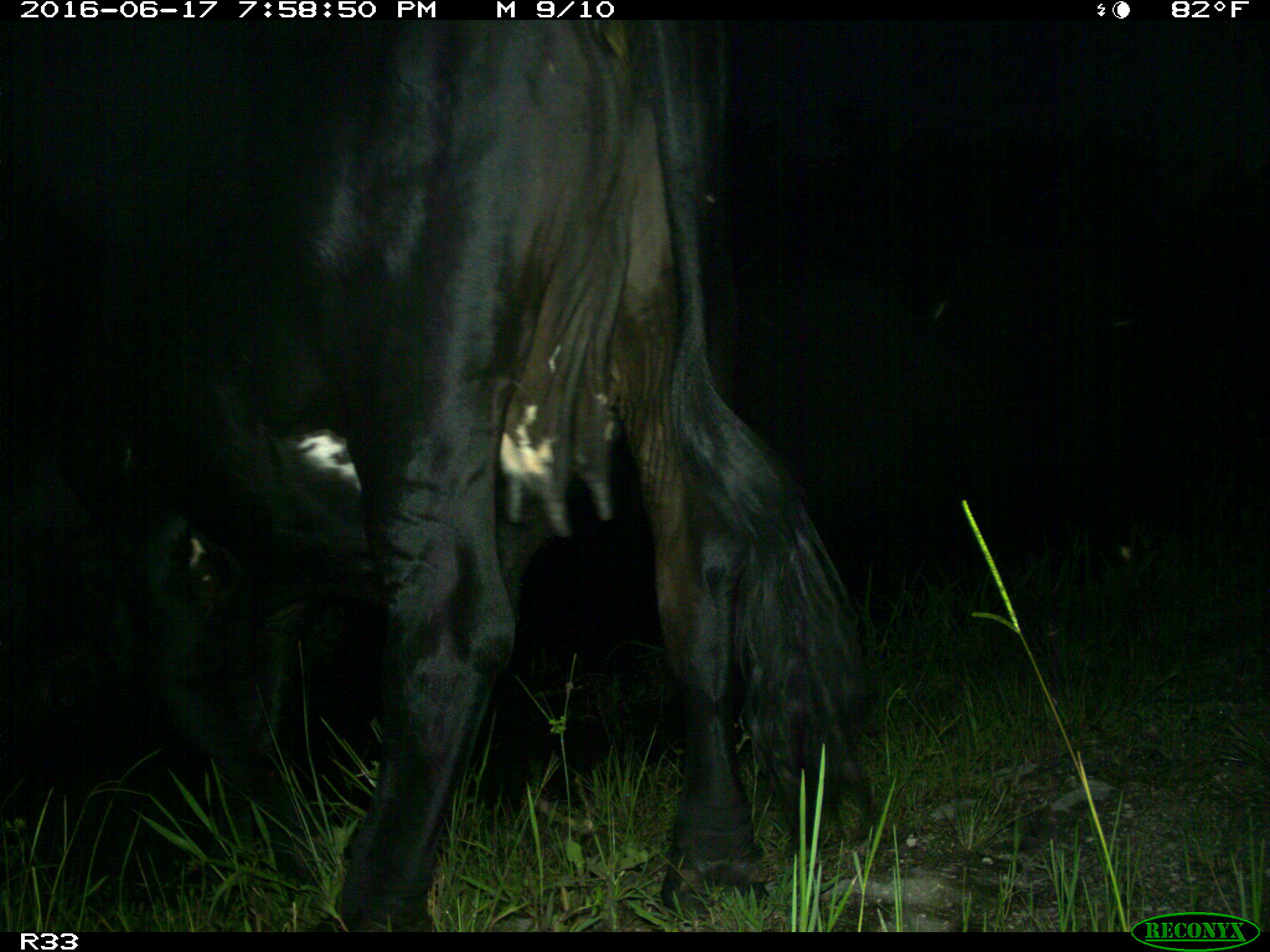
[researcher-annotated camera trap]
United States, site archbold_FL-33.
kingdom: Animalia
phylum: Chordata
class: Mammalia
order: Artiodactyla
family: Bovidae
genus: Bos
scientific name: Bos taurus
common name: domestic cow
Bos taurus (domestic cow).